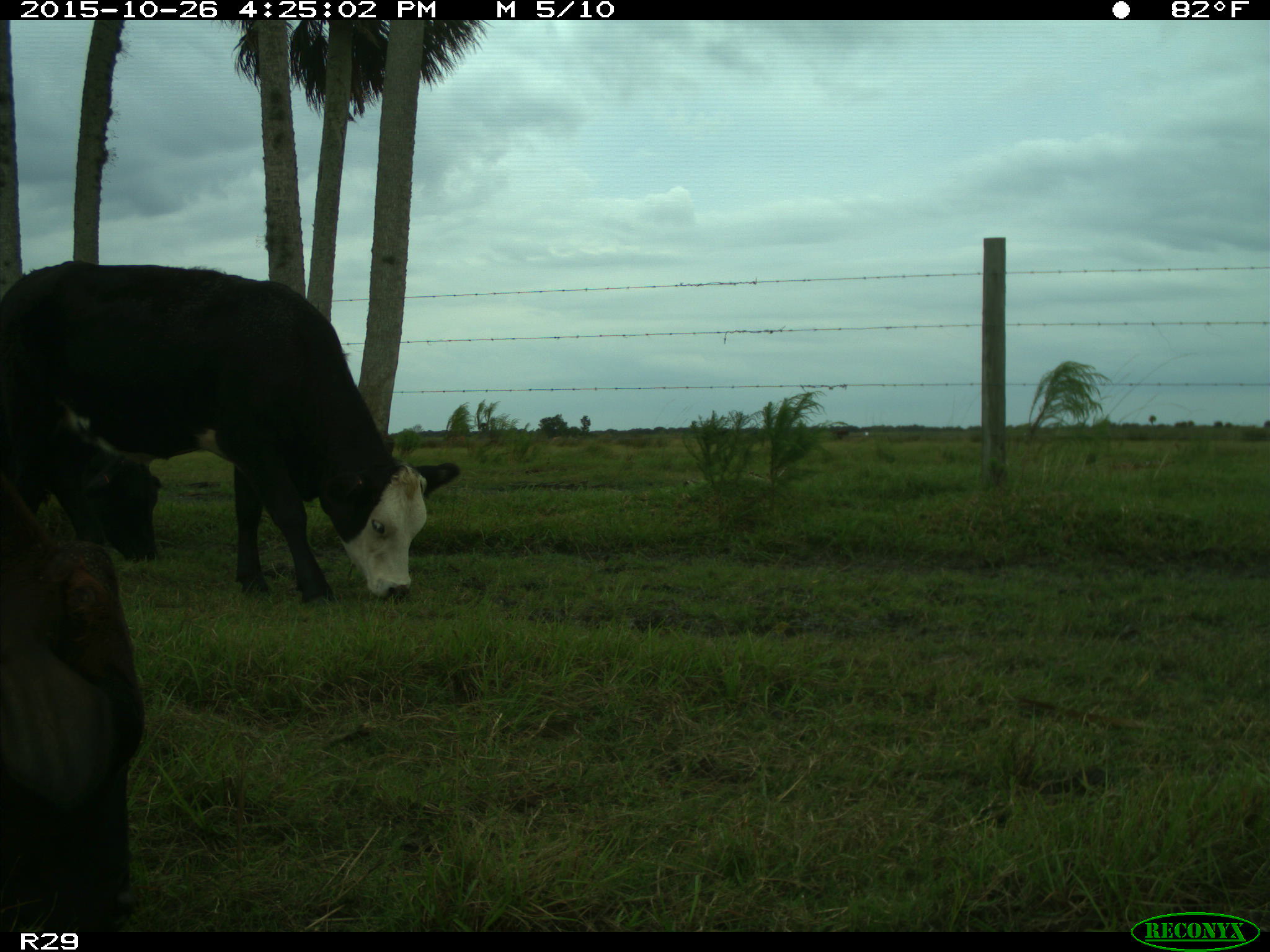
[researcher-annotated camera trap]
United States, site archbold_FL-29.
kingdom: Animalia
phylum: Chordata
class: Mammalia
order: Artiodactyla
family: Bovidae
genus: Bos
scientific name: Bos taurus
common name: domestic cow